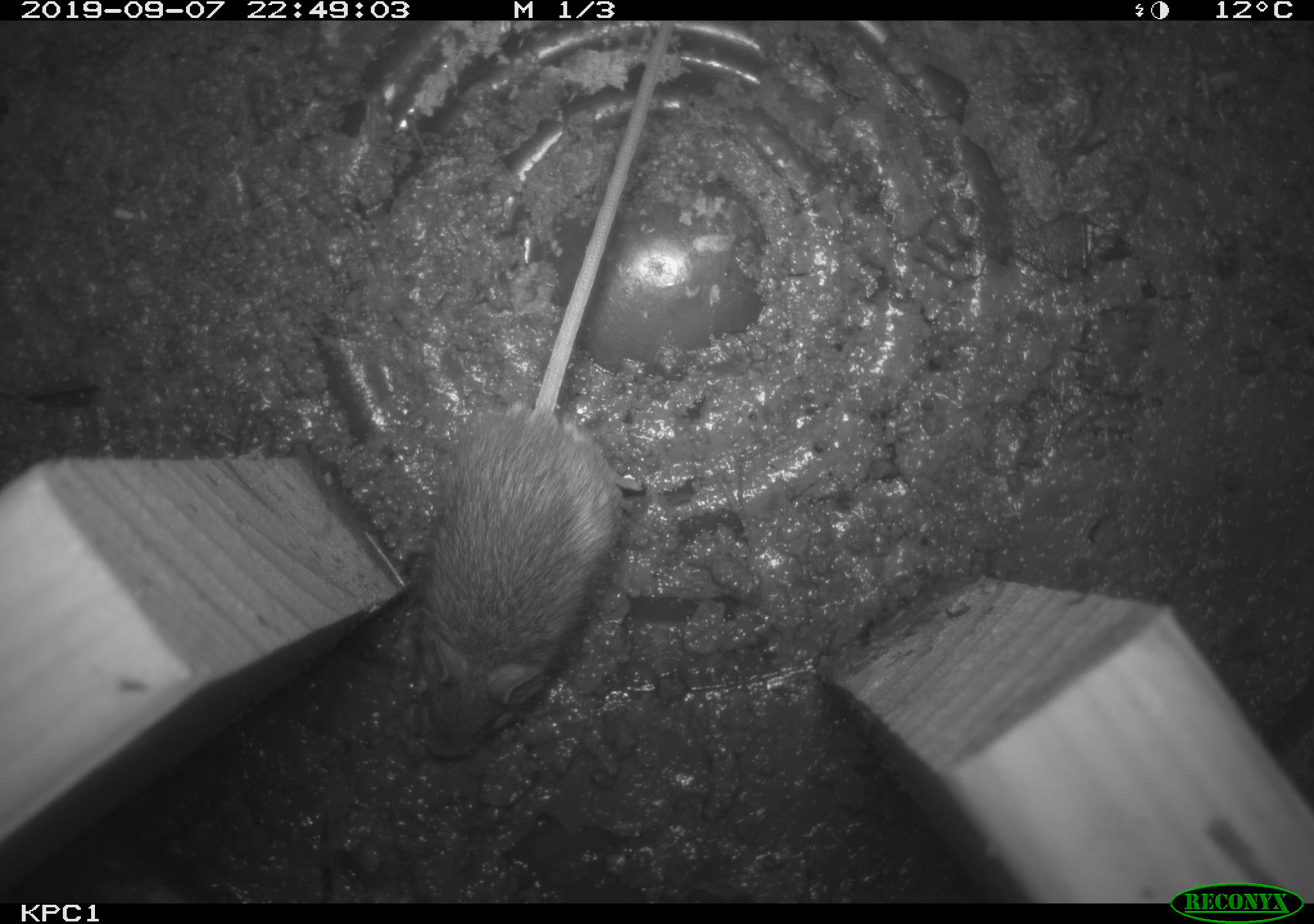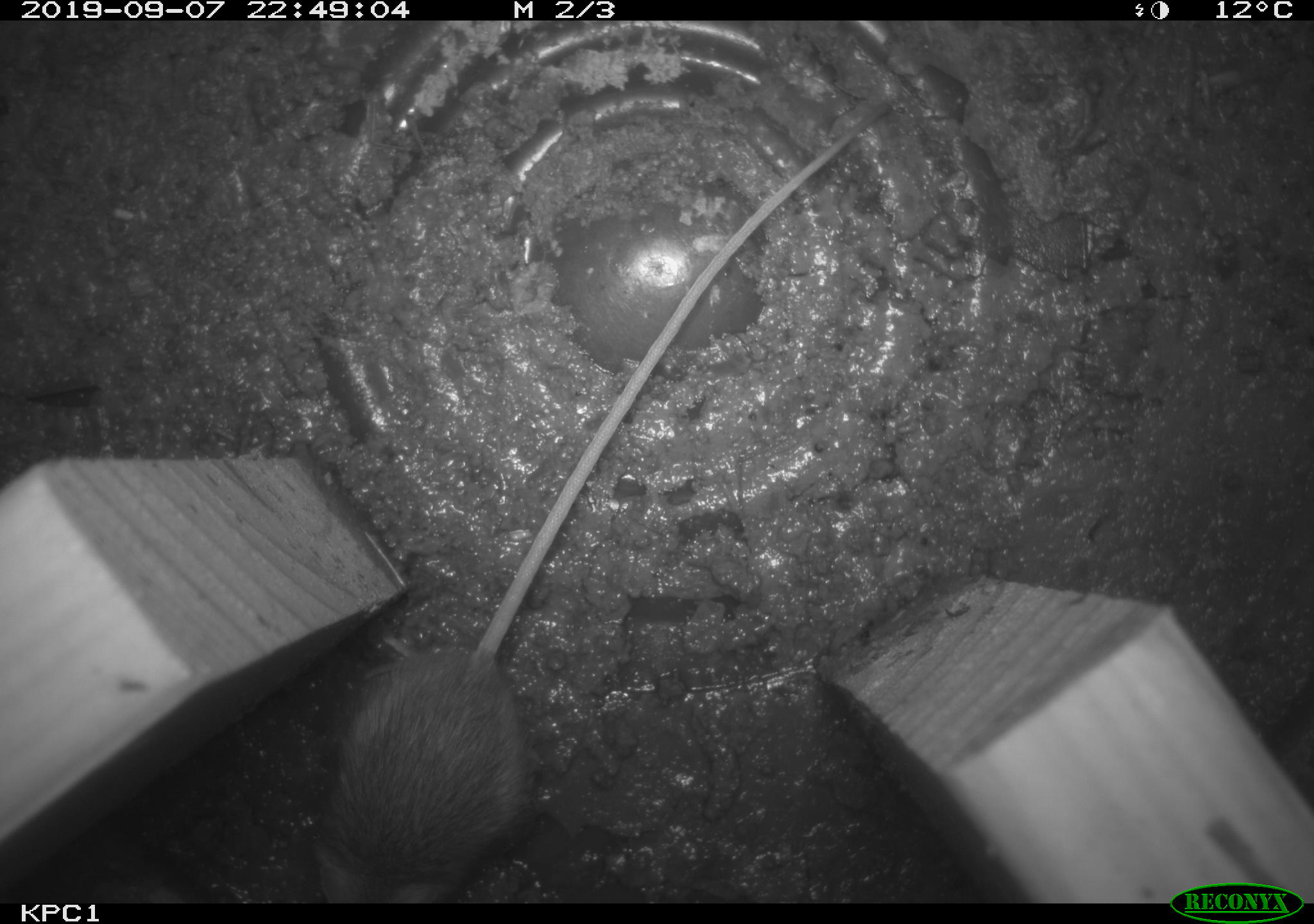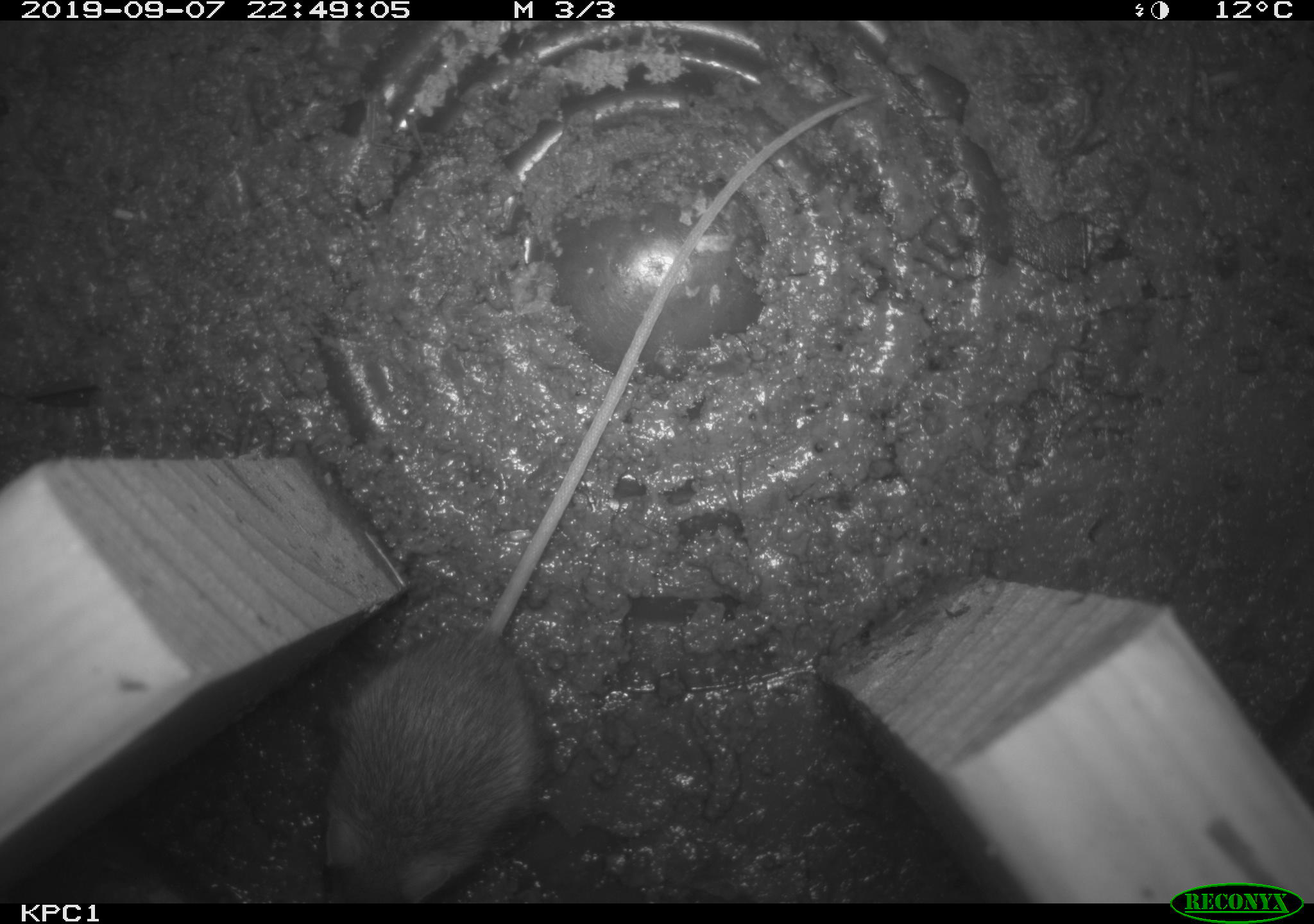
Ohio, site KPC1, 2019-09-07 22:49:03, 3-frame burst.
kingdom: Animalia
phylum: Chordata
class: Mammalia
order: Rodentia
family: Zapodidae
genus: Zapus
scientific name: Zapus hudsonius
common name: meadow jumping mouse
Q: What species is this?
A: Meadow jumping mouse (Zapus hudsonius).